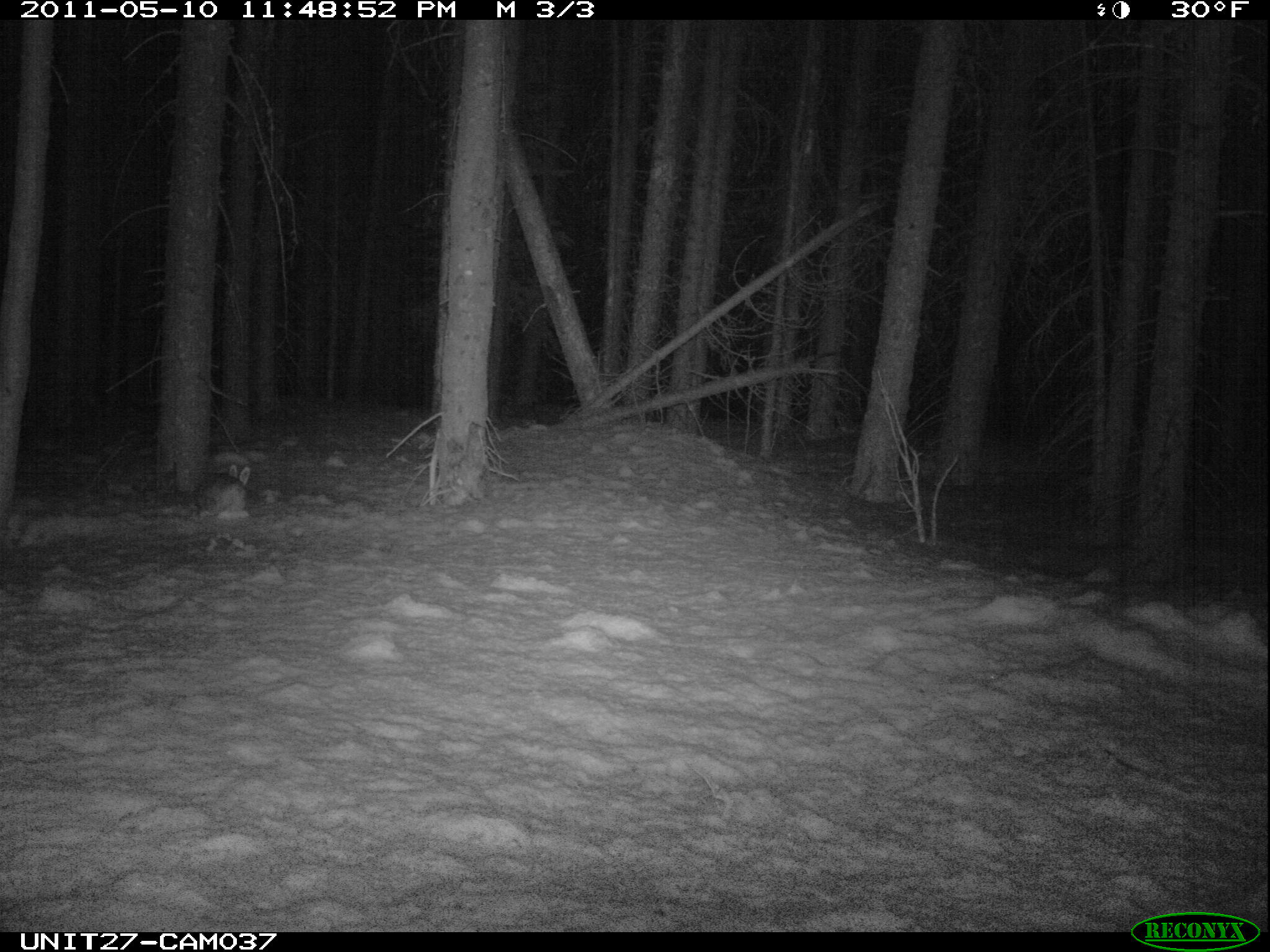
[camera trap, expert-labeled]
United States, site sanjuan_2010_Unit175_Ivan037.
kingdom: Animalia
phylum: Chordata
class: Mammalia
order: Lagomorpha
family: Leporidae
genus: Lepus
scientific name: Lepus americanus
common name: snowshoe hare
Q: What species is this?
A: Lepus americanus (snowshoe hare).